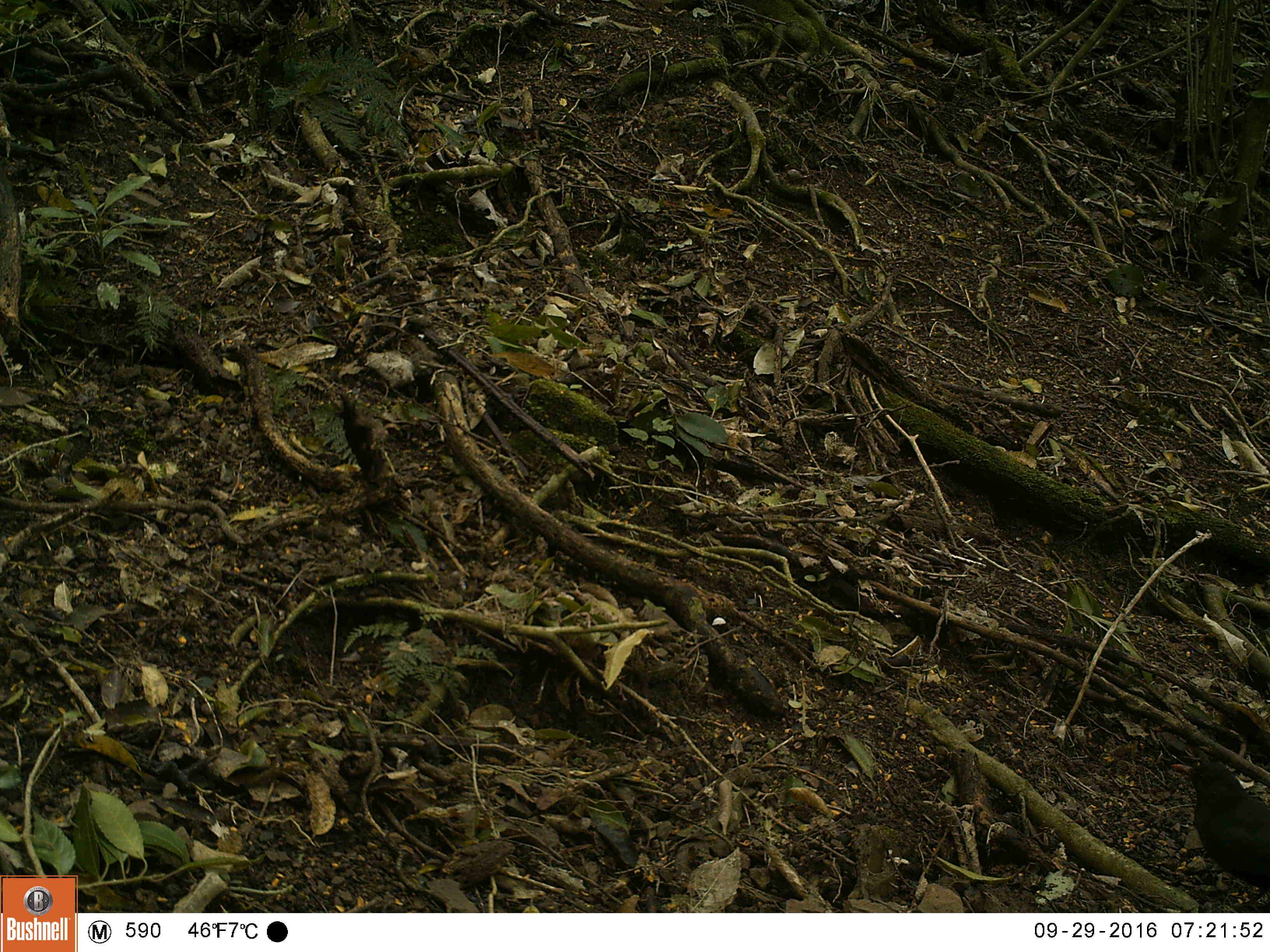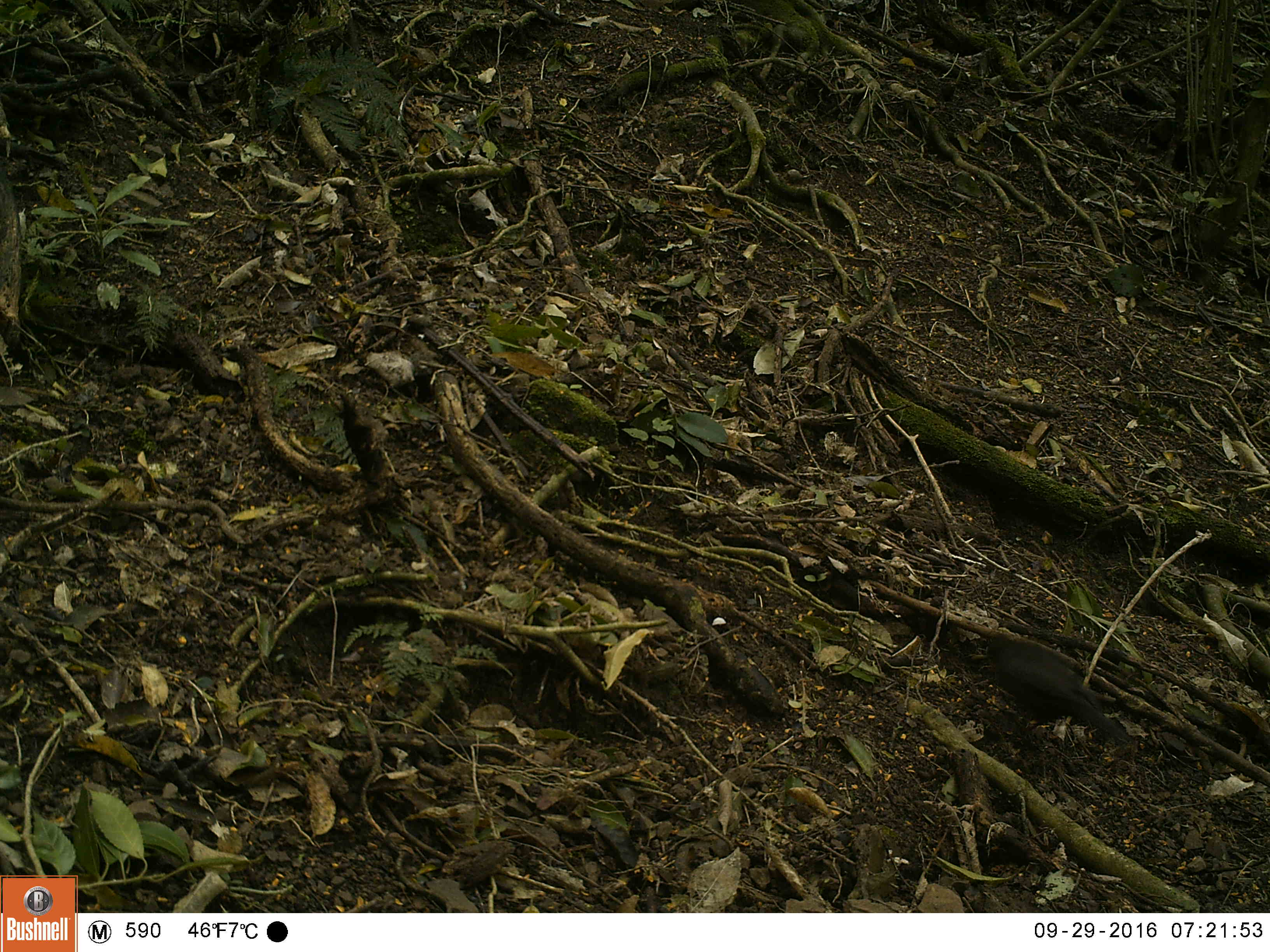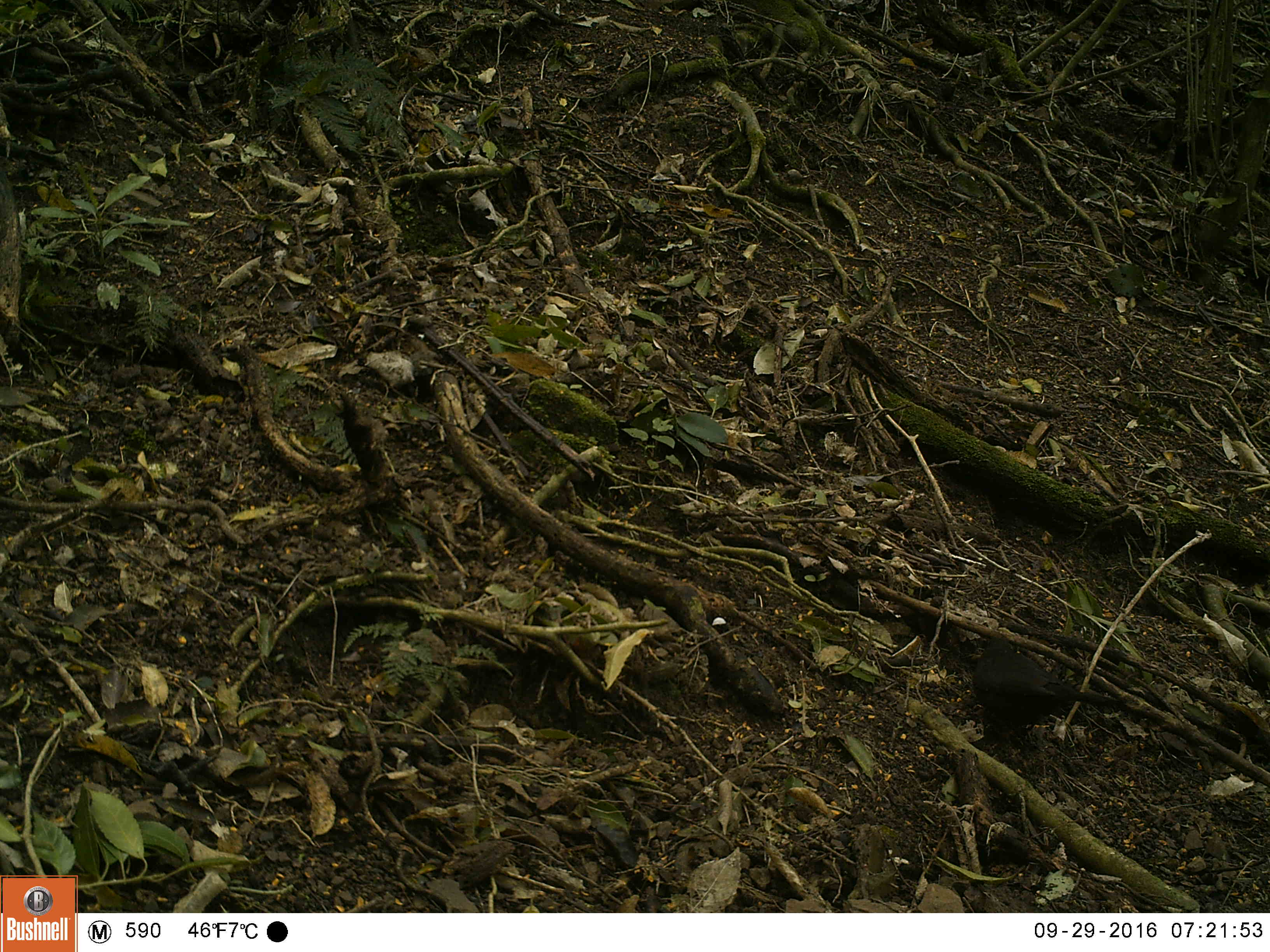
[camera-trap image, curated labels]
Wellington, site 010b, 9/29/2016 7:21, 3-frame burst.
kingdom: Animalia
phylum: Chordata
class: Aves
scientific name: Aves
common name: bird